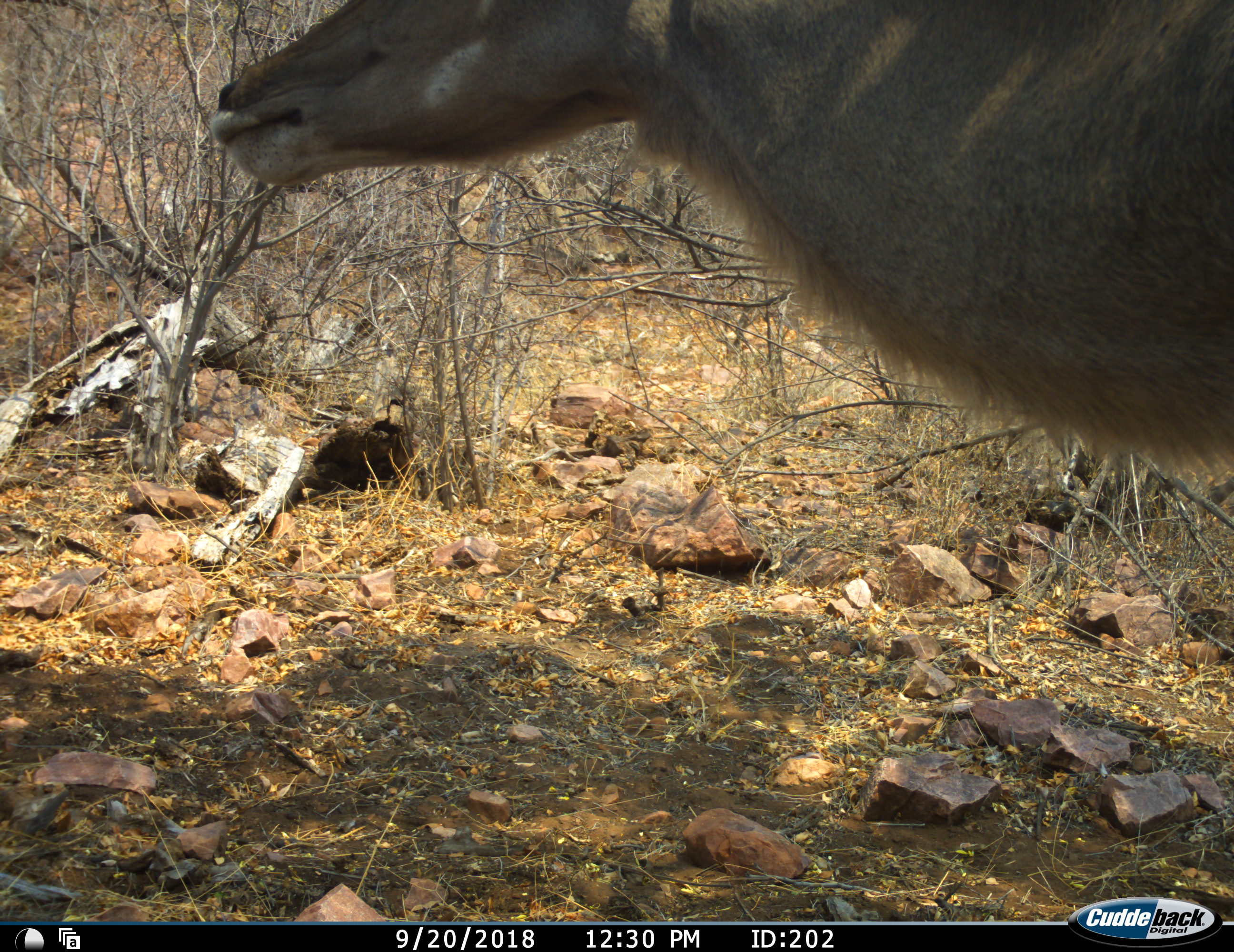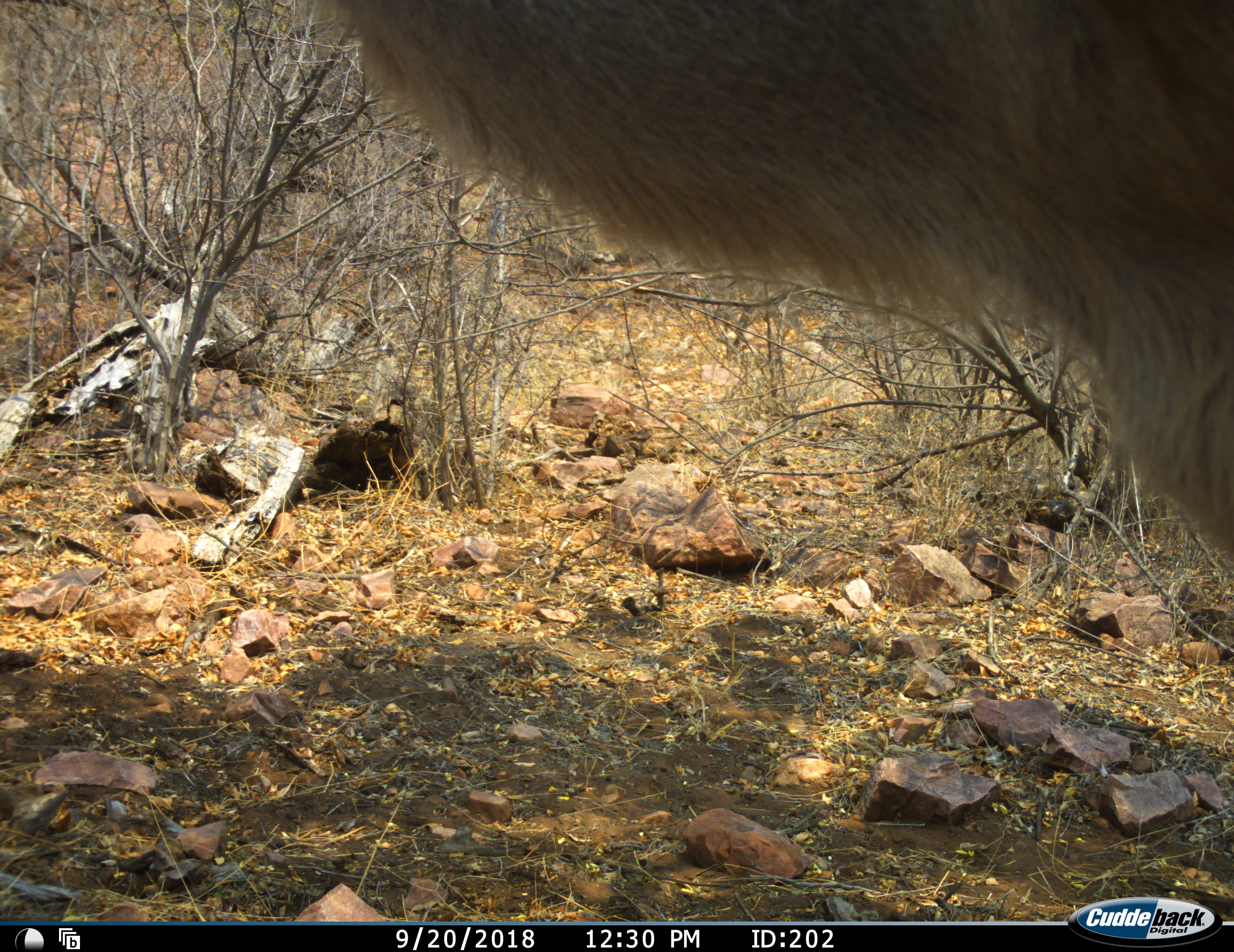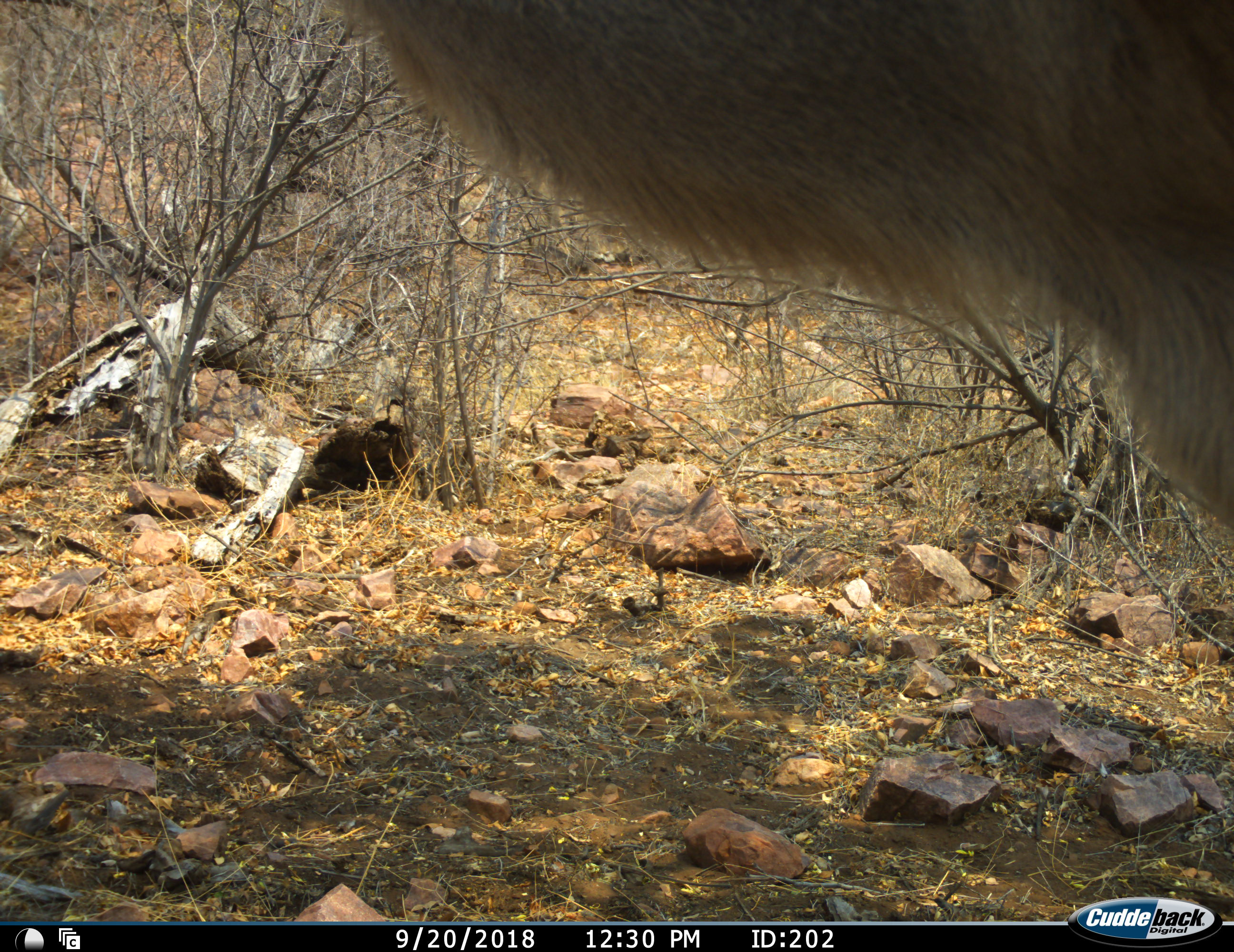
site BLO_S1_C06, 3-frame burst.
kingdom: Animalia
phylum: Chordata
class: Mammalia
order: Artiodactyla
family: Bovidae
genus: Tragelaphus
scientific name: Tragelaphus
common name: kudu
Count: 1.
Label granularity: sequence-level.